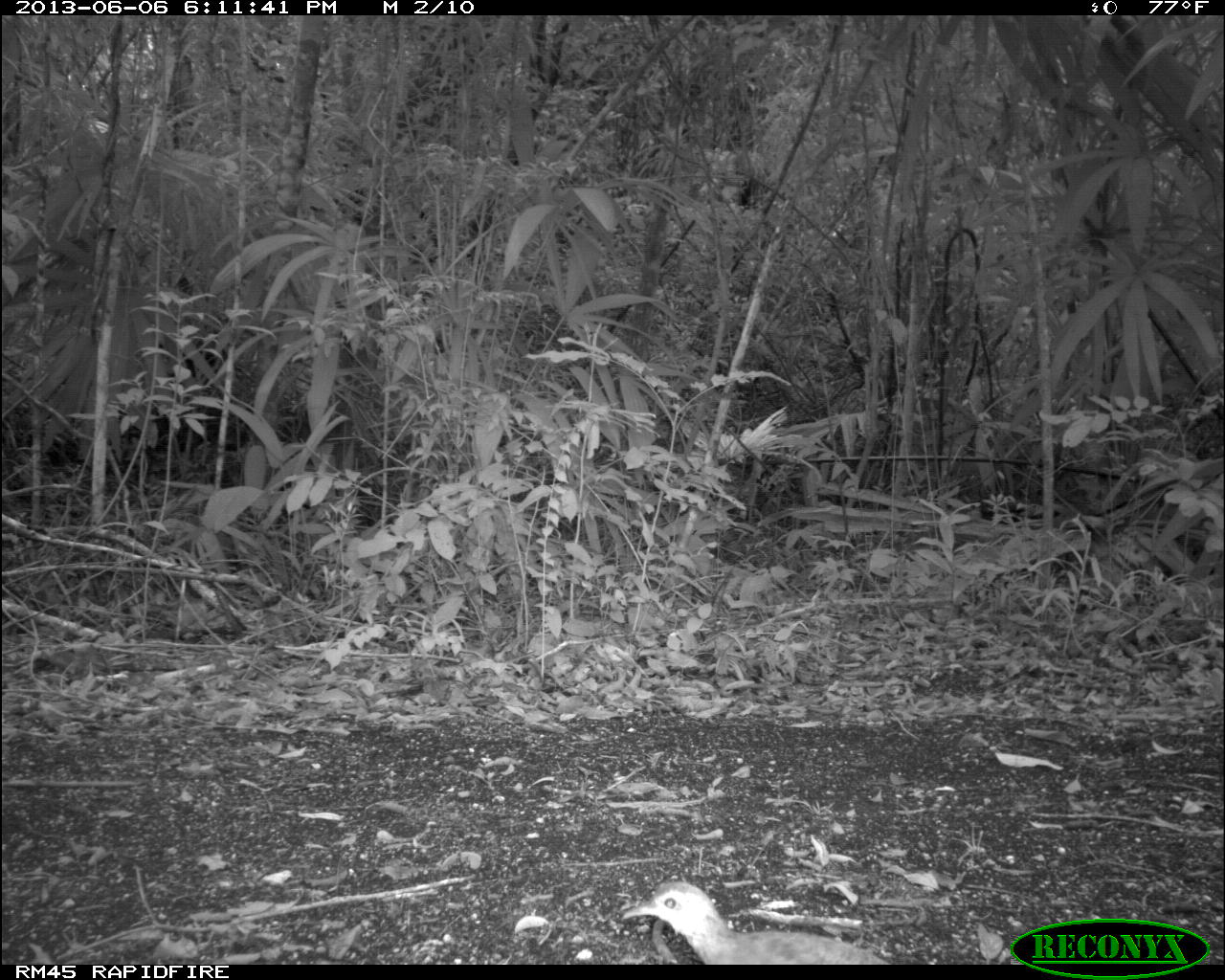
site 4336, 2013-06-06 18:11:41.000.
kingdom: Animalia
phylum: Chordata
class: Aves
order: Tinamiformes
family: Tinamidae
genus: Tinamus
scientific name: Tinamus major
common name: great tinamou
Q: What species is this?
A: Tinamus major (great tinamou).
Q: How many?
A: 1.